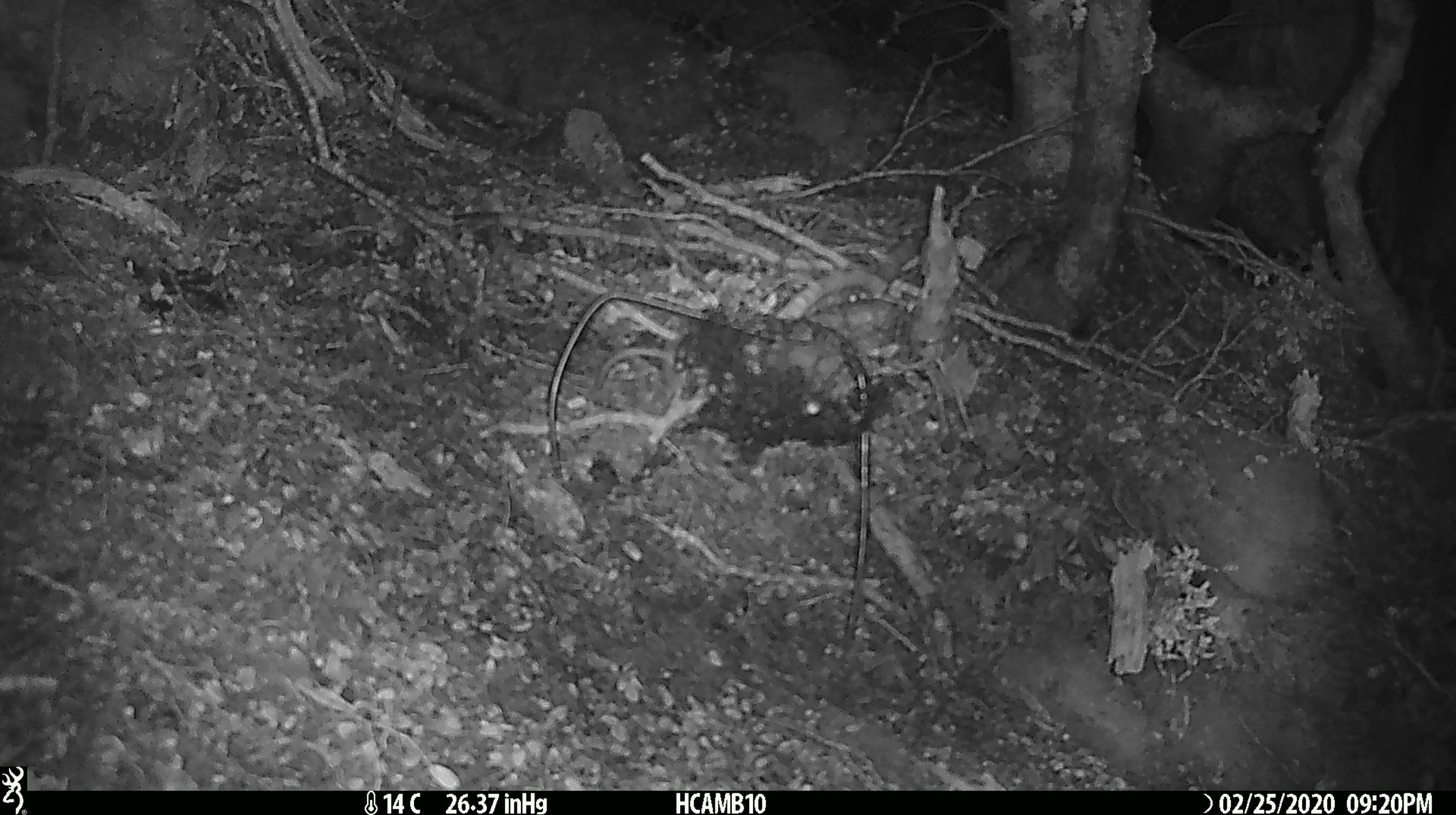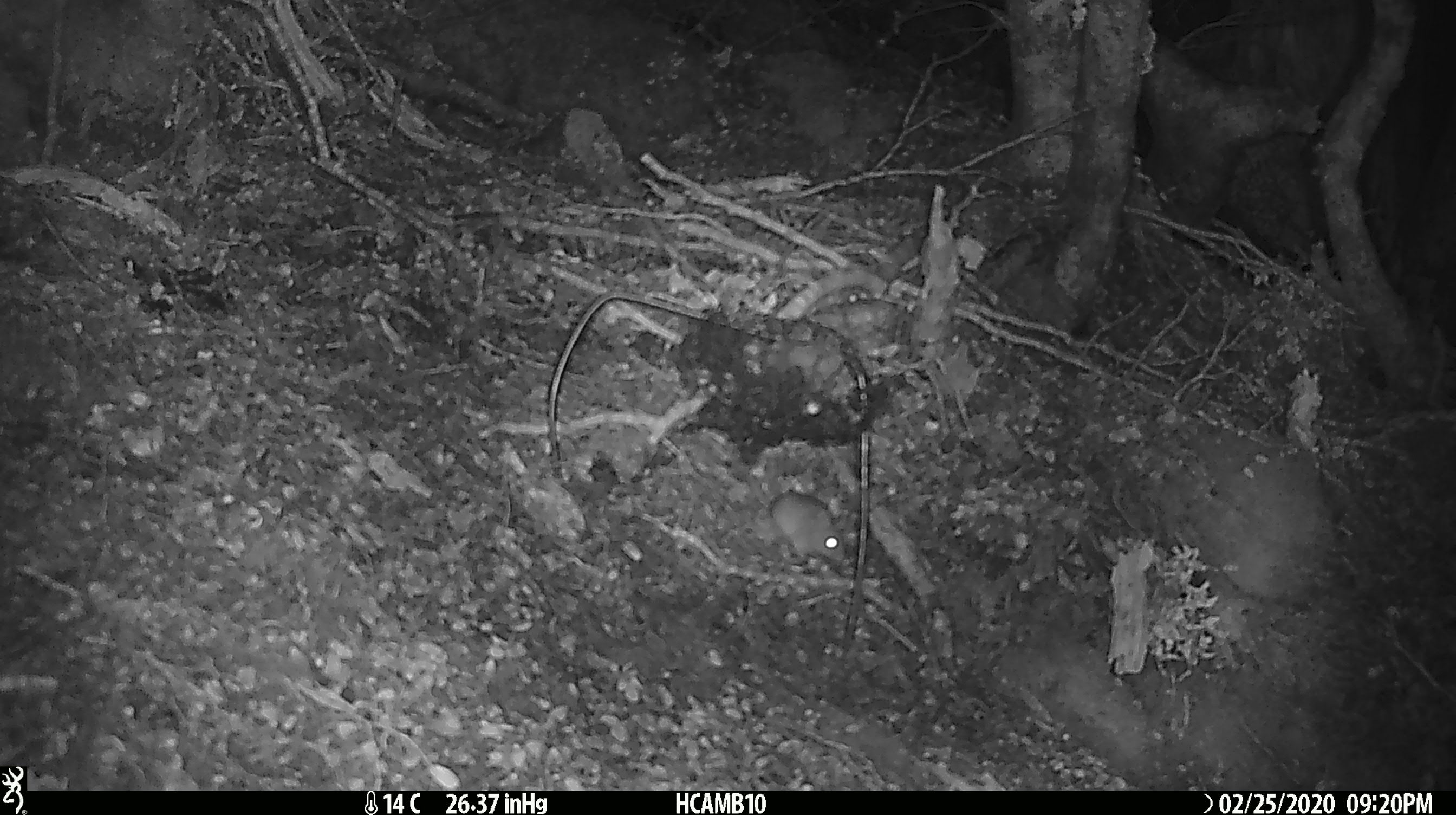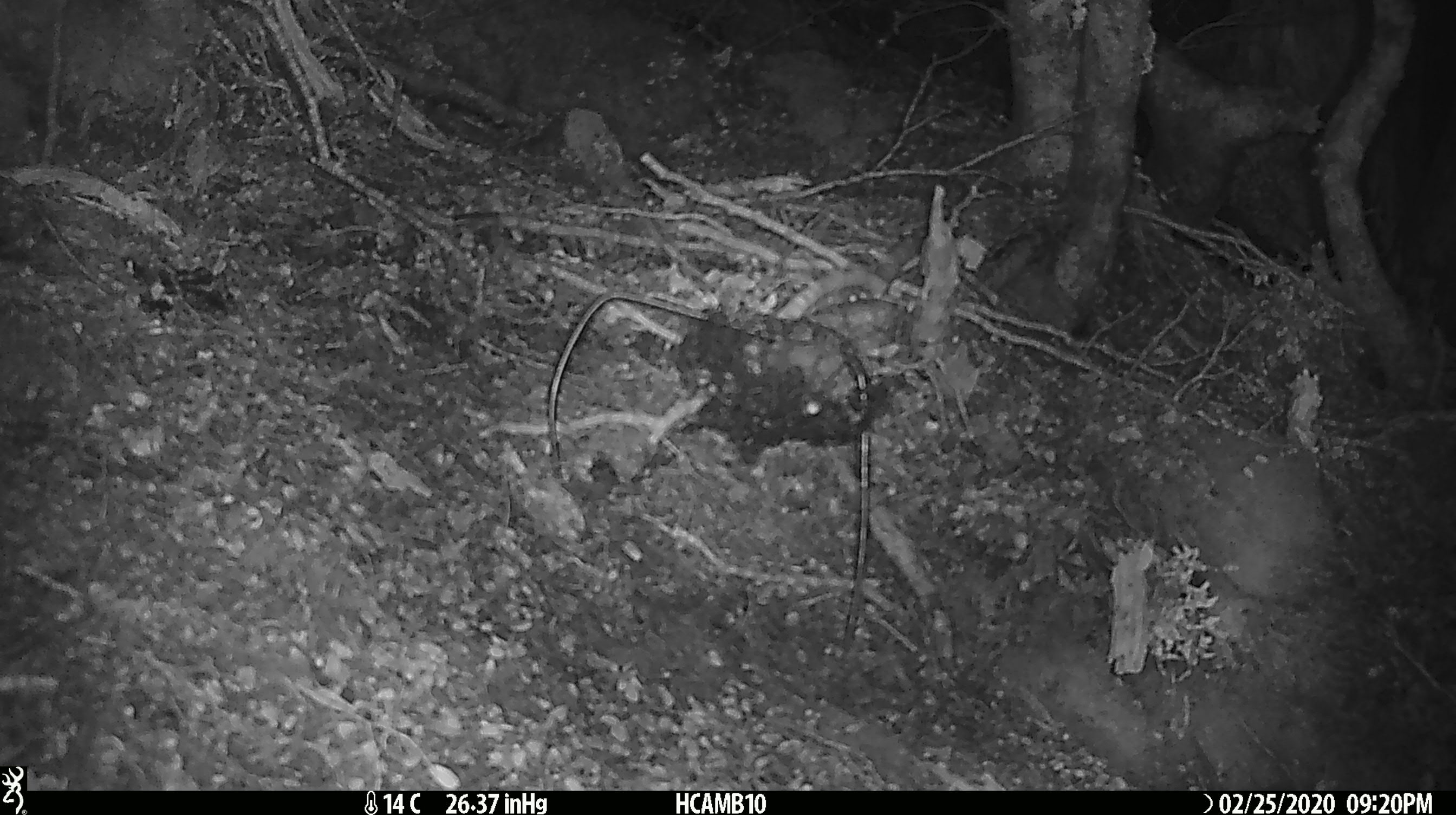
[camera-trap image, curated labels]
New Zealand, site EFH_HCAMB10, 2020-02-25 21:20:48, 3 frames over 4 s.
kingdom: Animalia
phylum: Chordata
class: Mammalia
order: Rodentia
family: Muridae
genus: Mus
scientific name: Mus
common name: mouse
Mouse (Mus).